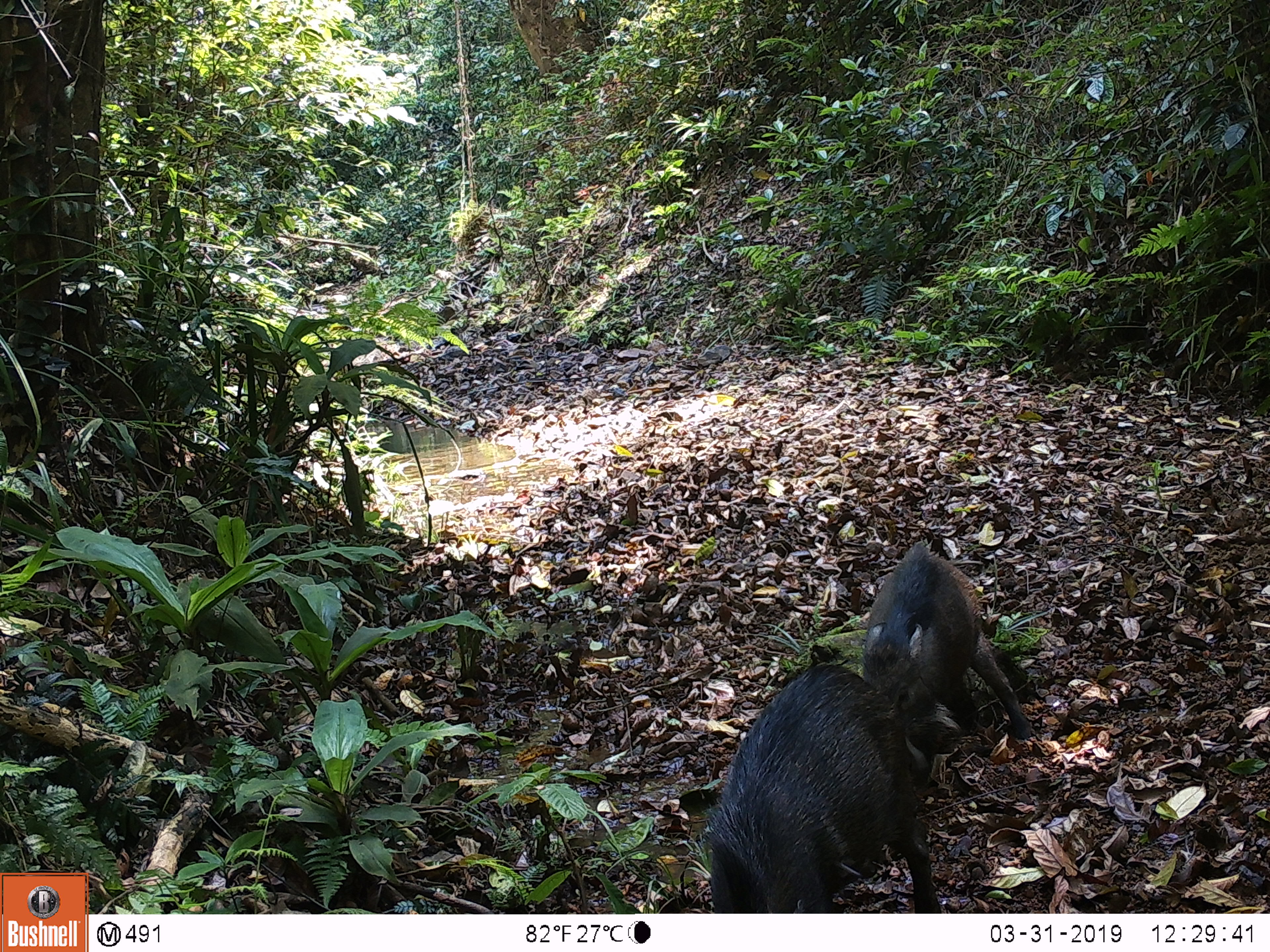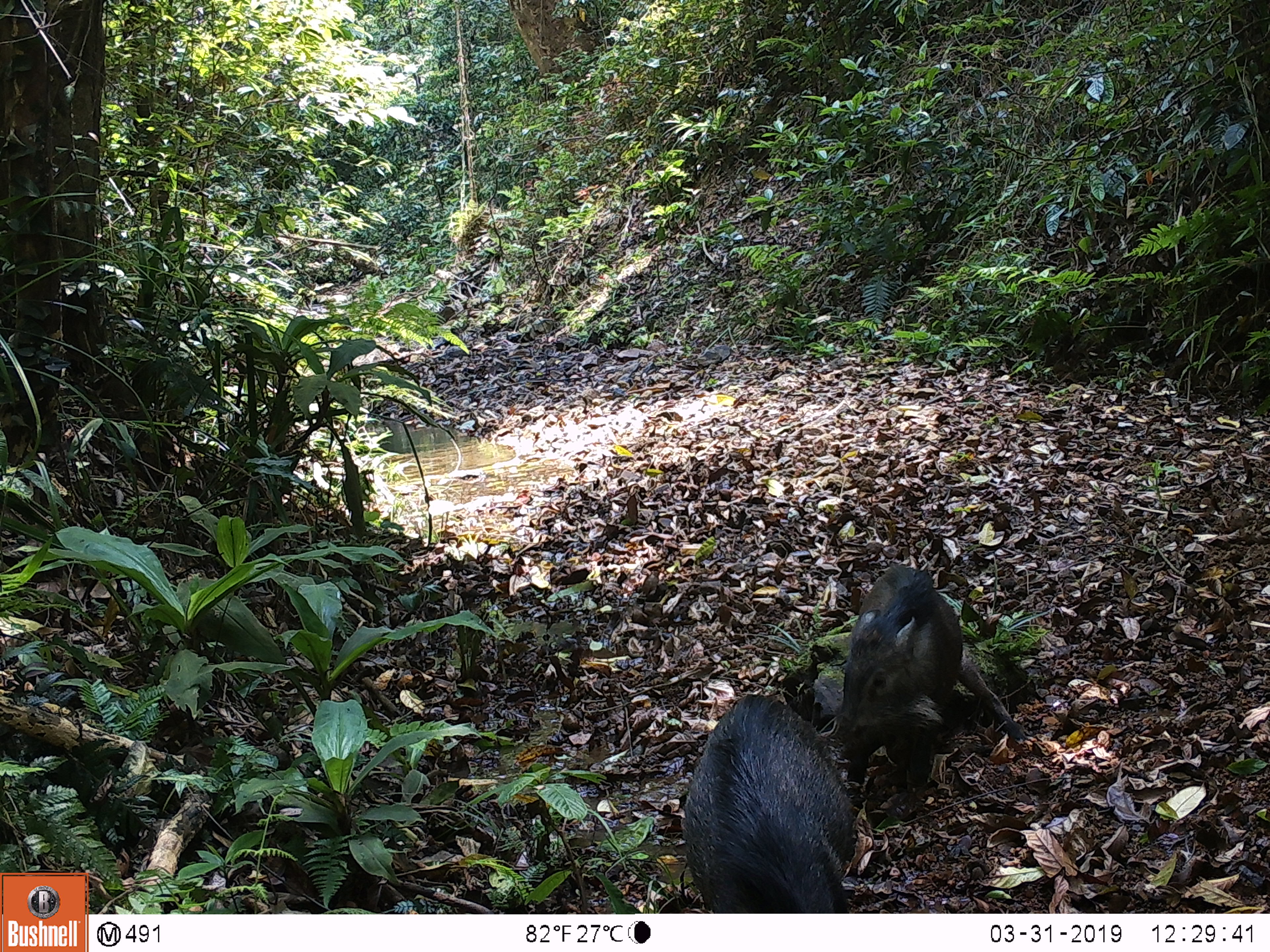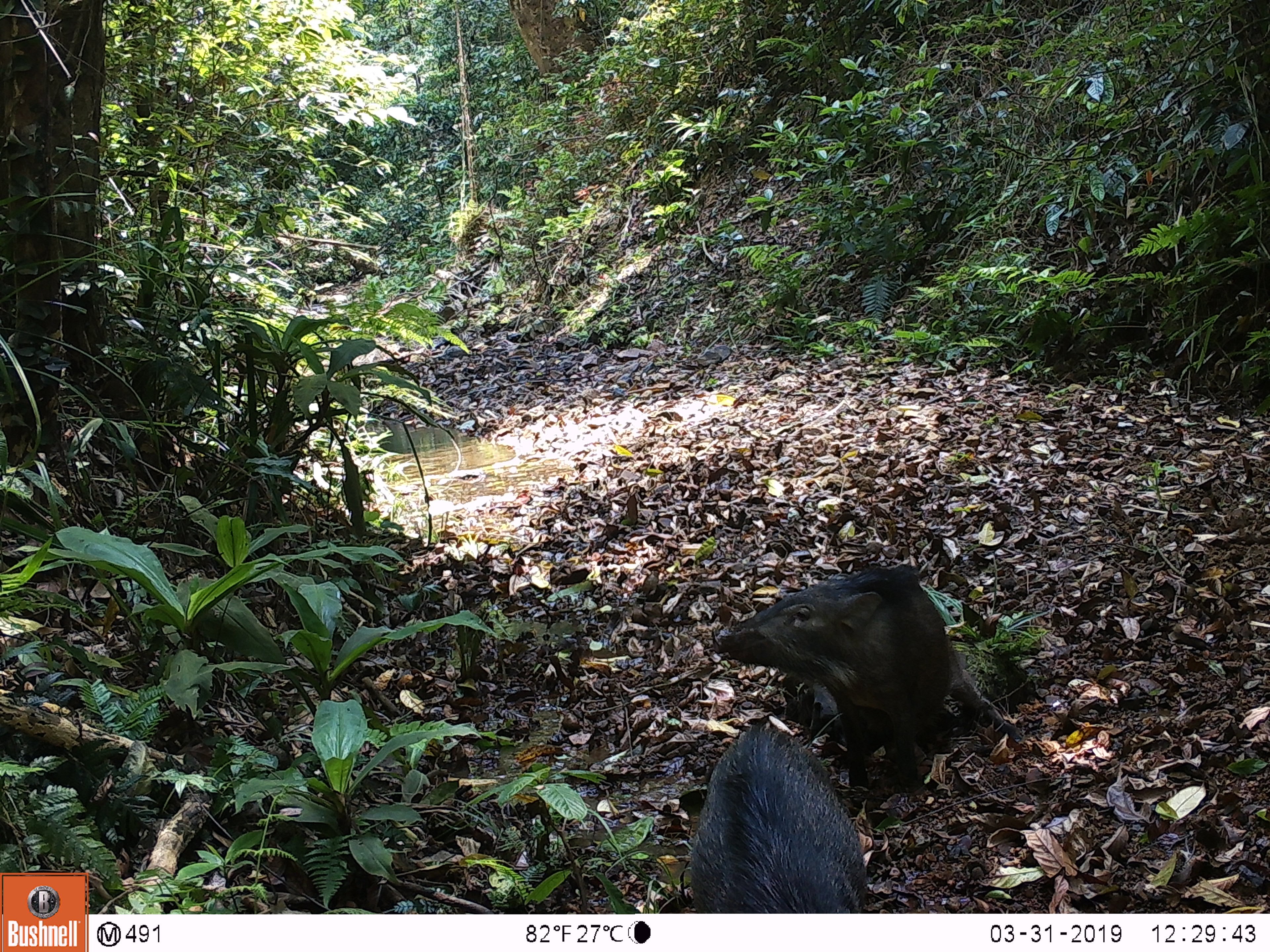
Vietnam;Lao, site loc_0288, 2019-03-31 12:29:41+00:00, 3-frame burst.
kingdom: Animalia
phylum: Chordata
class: Mammalia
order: Artiodactyla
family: Suidae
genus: Sus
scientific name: Sus scrofa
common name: eurasian wild pig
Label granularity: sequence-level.